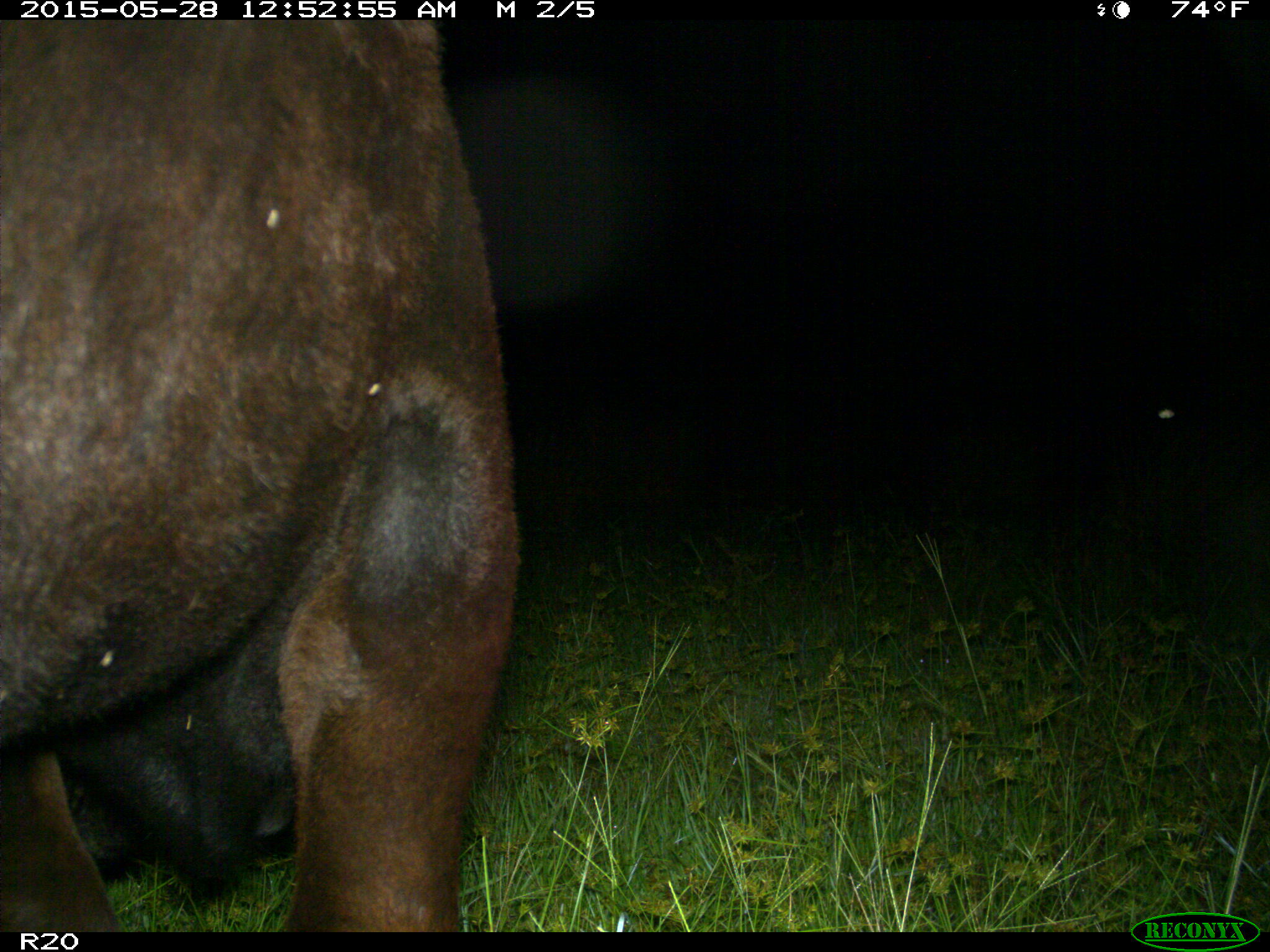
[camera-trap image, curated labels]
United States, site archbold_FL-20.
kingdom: Animalia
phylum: Chordata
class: Mammalia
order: Artiodactyla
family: Bovidae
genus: Bos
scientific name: Bos taurus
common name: domestic cow